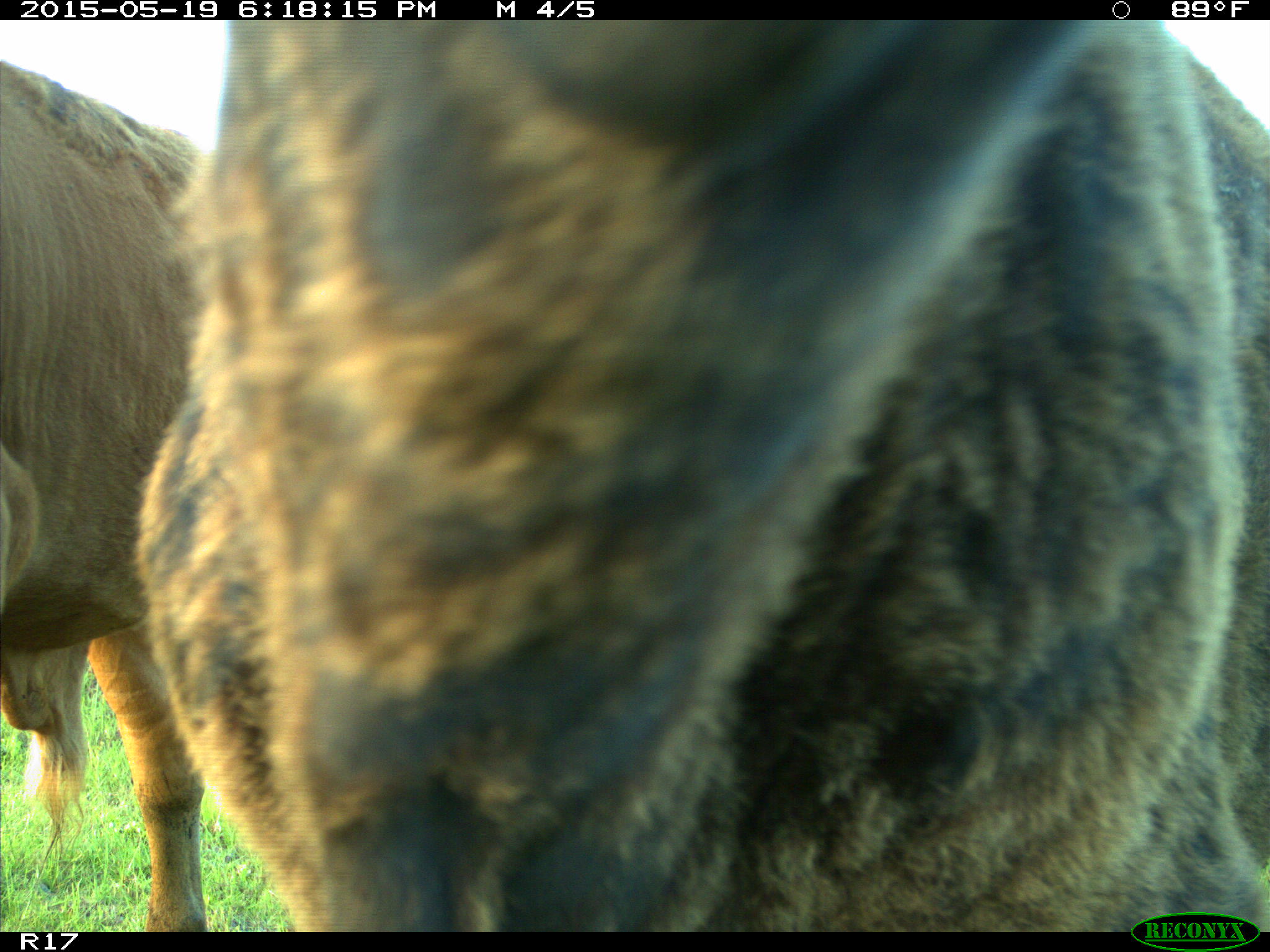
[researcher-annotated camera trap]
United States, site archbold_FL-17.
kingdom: Animalia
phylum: Chordata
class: Mammalia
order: Artiodactyla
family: Bovidae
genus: Bos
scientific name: Bos taurus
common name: domestic cow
Bos taurus (domestic cow).